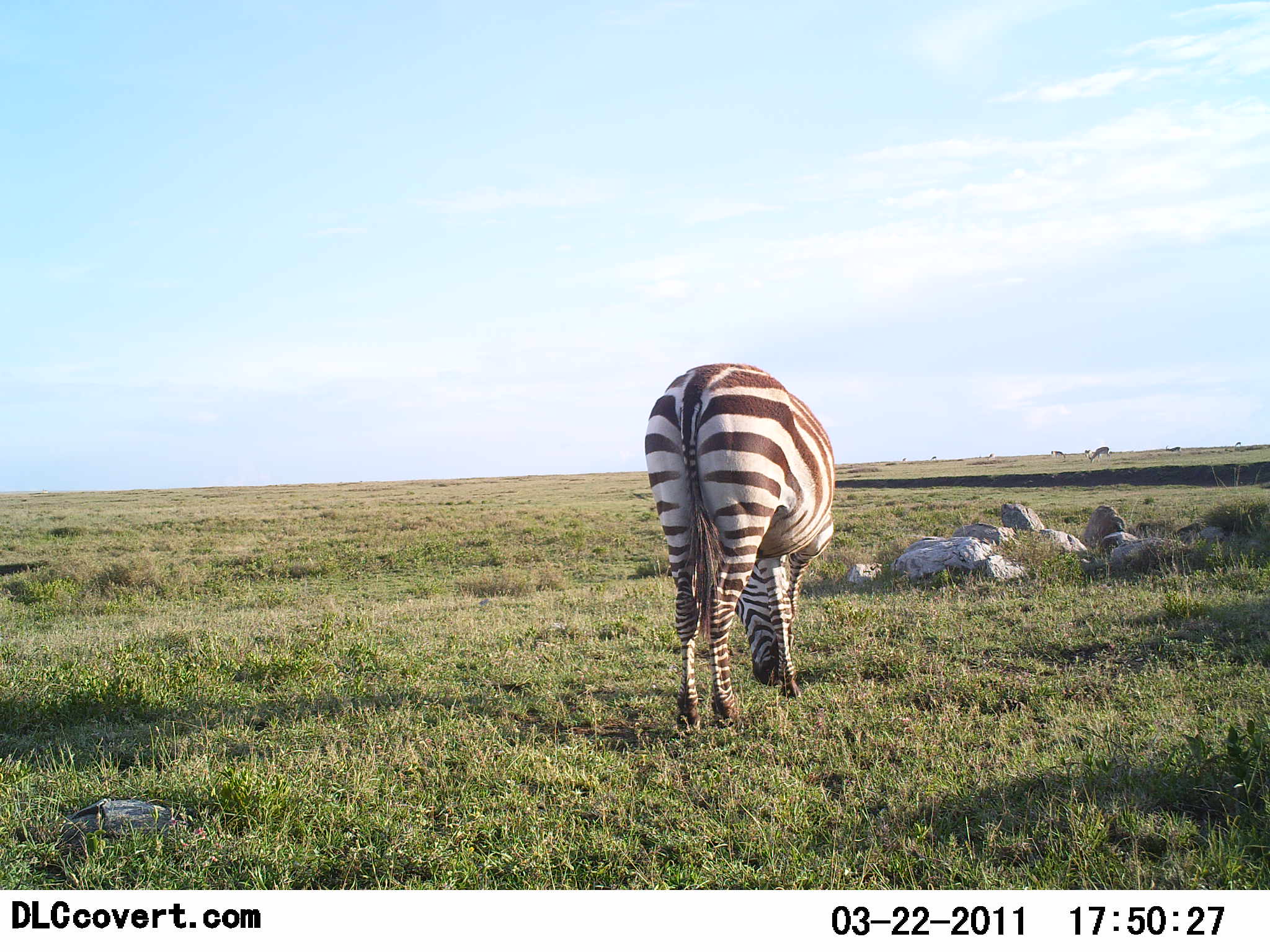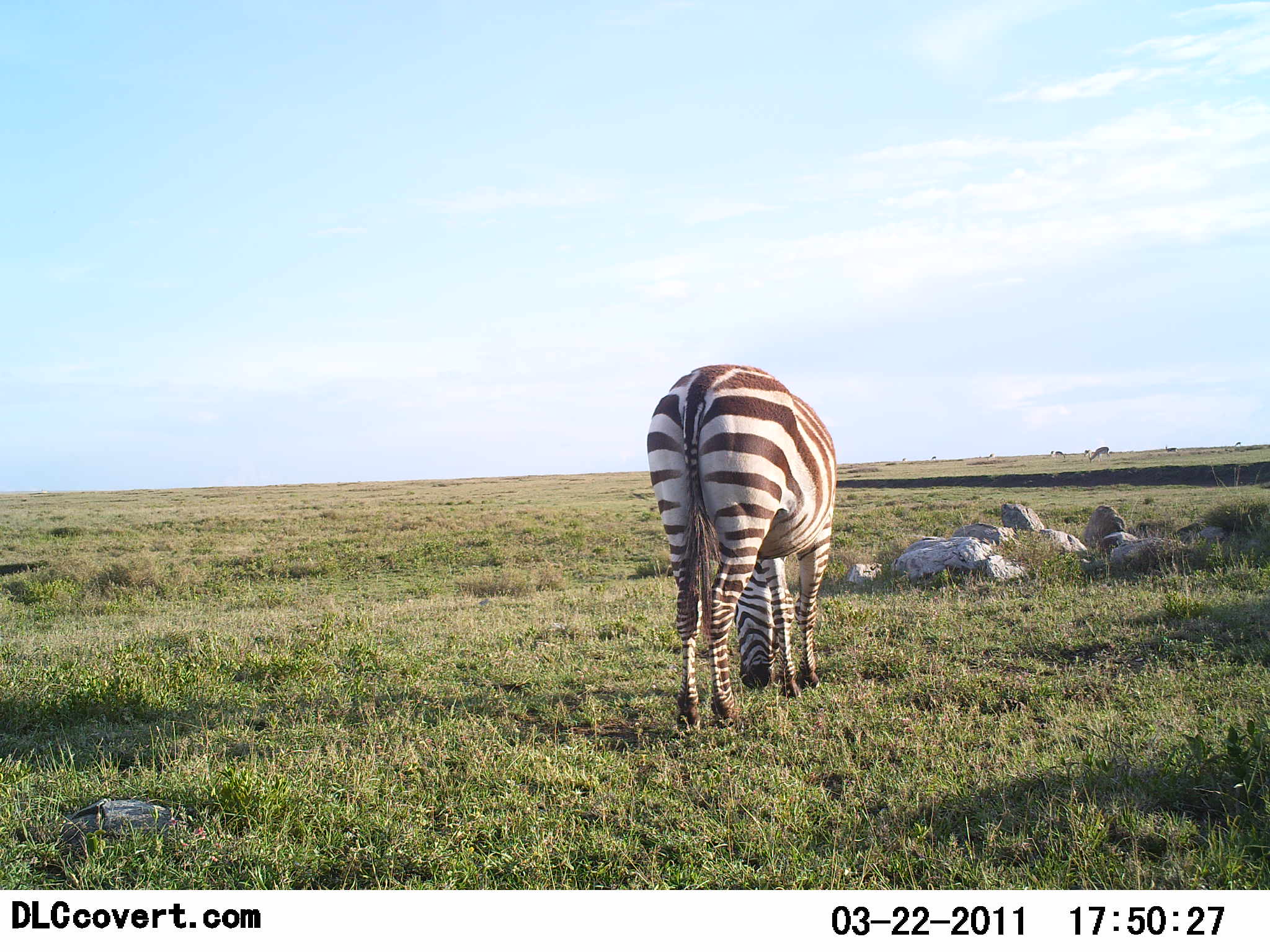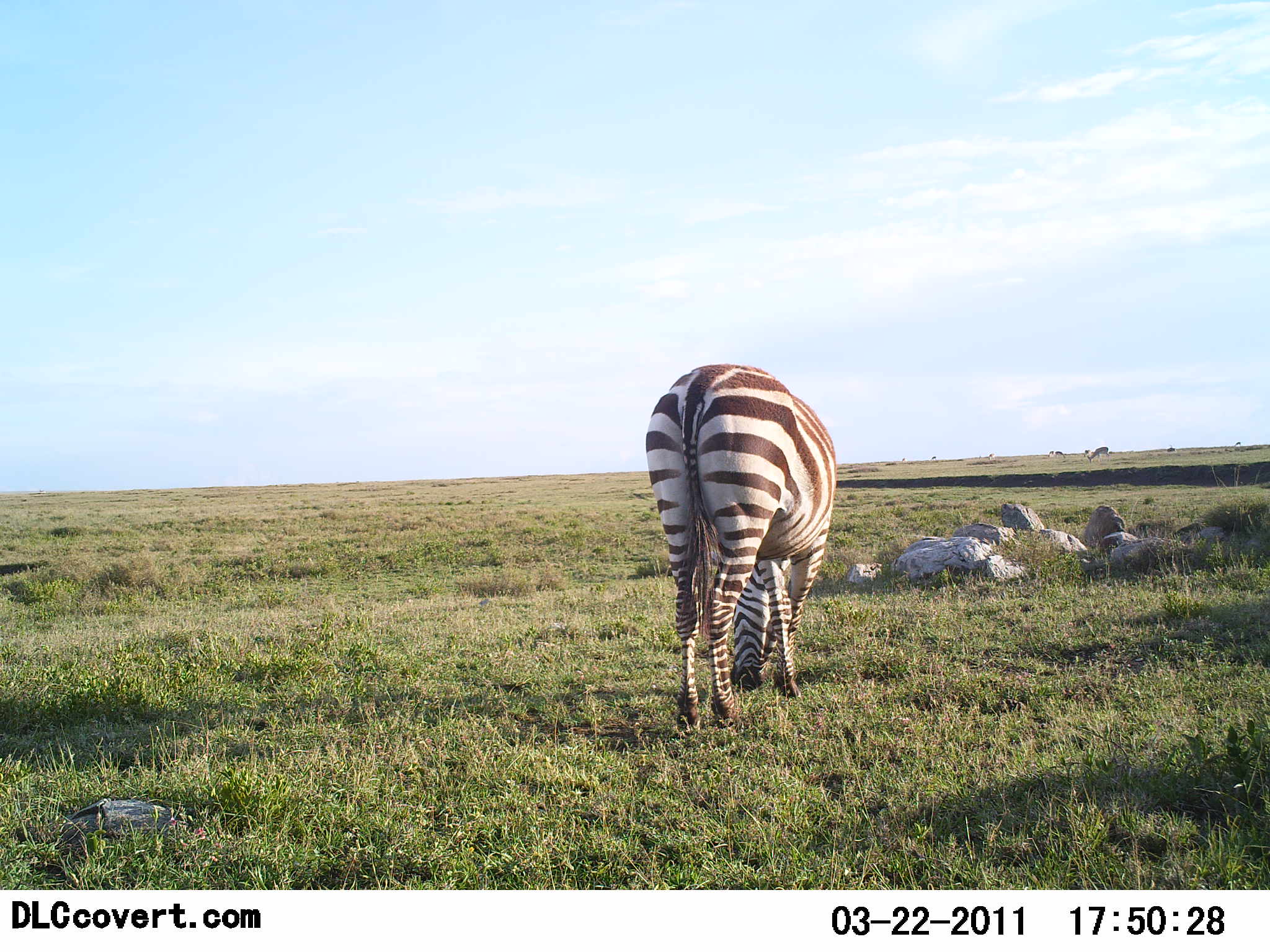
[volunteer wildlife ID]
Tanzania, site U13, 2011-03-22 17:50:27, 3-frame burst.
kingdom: Animalia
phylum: Chordata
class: Mammalia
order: Perissodactyla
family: Equidae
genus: Equus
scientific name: Equus quagga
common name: plains zebra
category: zebra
Zebra (plains zebra) (Equus quagga), count 1. Behavior (volunteer vote fractions): standing 36%, resting 0%, moving 0%, interacting 0%. Young present (vote fraction): 7%. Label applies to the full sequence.